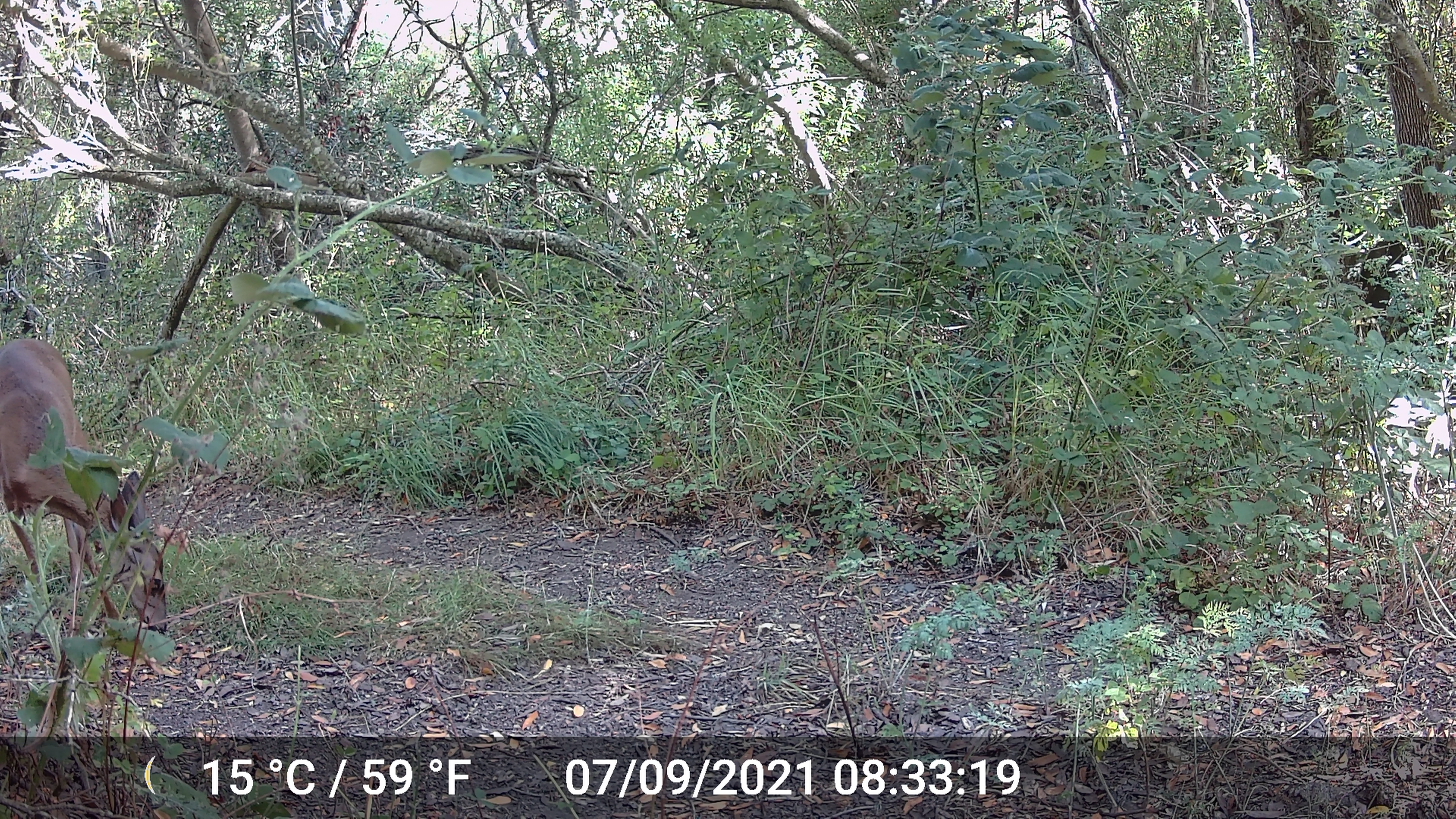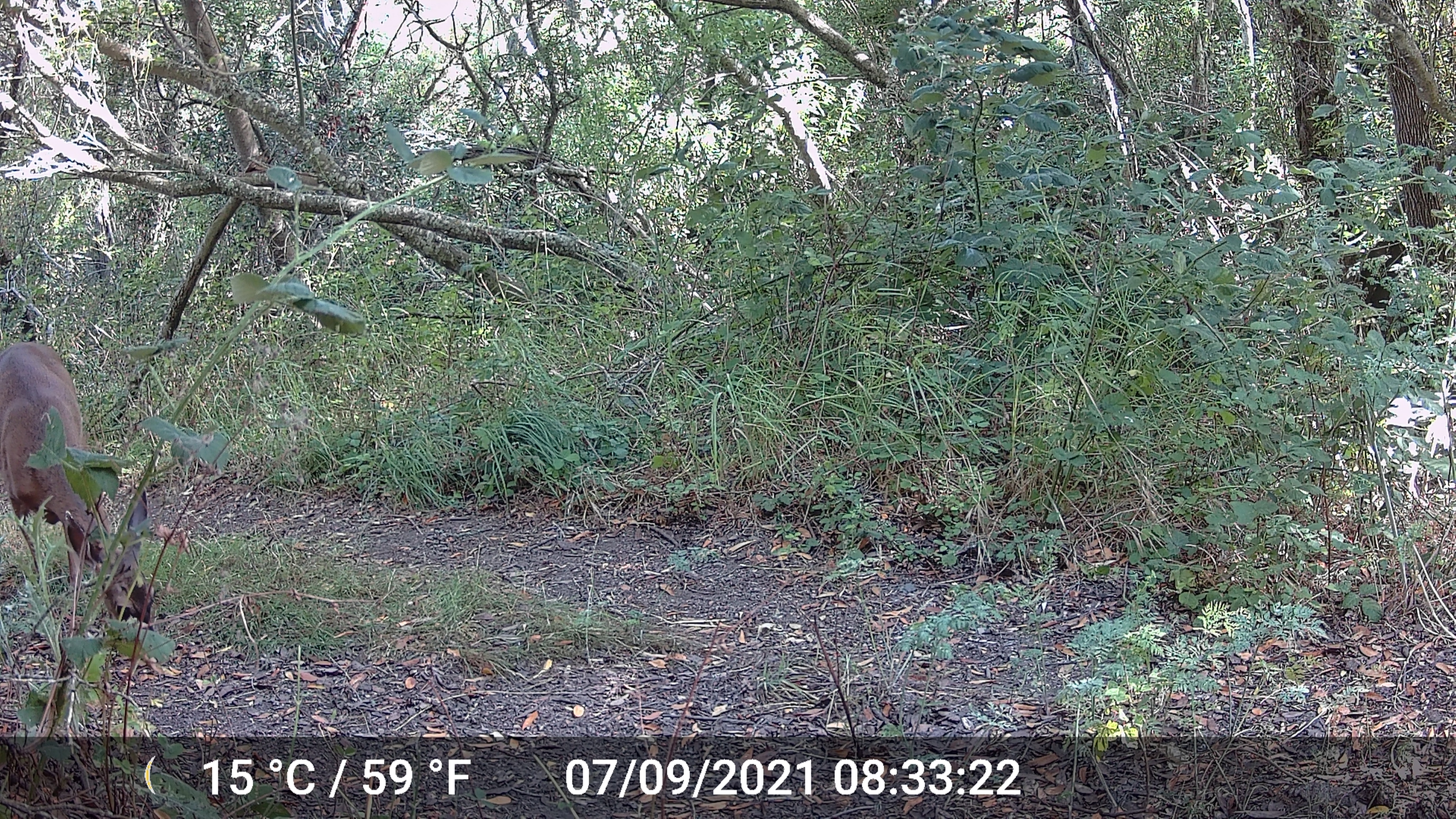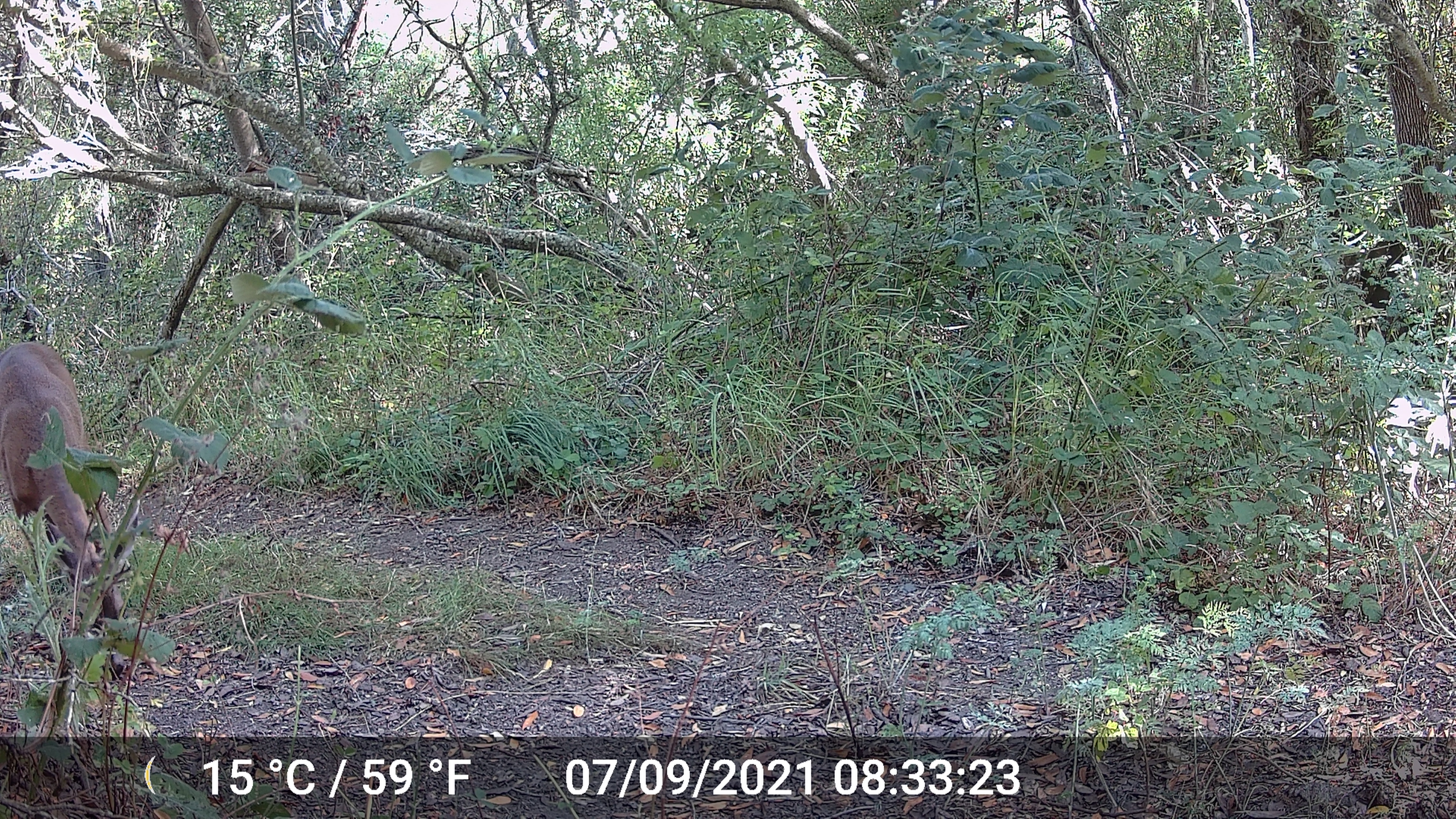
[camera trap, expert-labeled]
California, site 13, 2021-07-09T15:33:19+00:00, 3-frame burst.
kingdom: Animalia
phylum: Chordata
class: Mammalia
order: Artiodactyla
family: Cervidae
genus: Odocoileus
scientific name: Odocoileus hemionus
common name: mule deer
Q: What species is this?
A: Mule deer (Odocoileus hemionus).